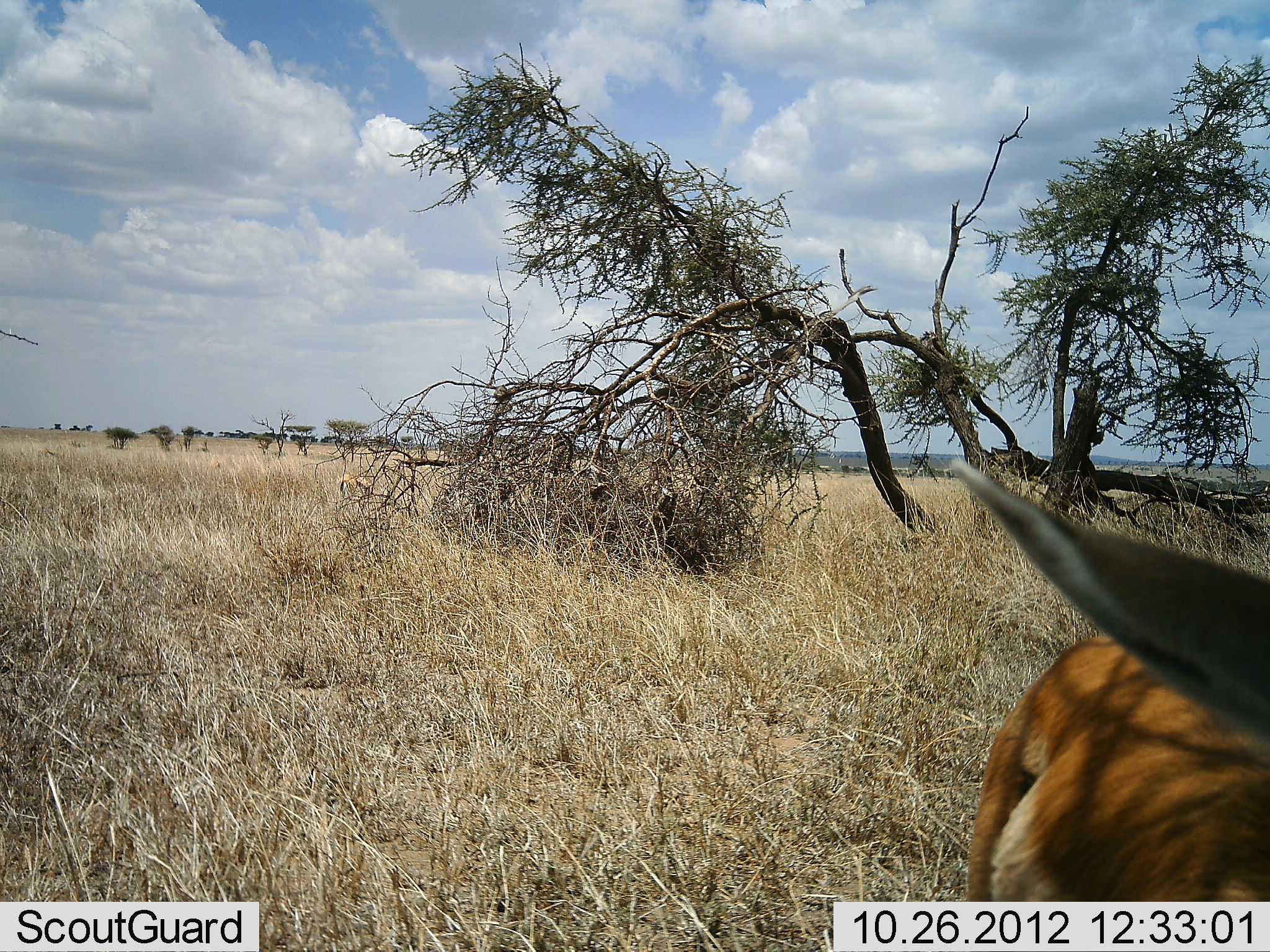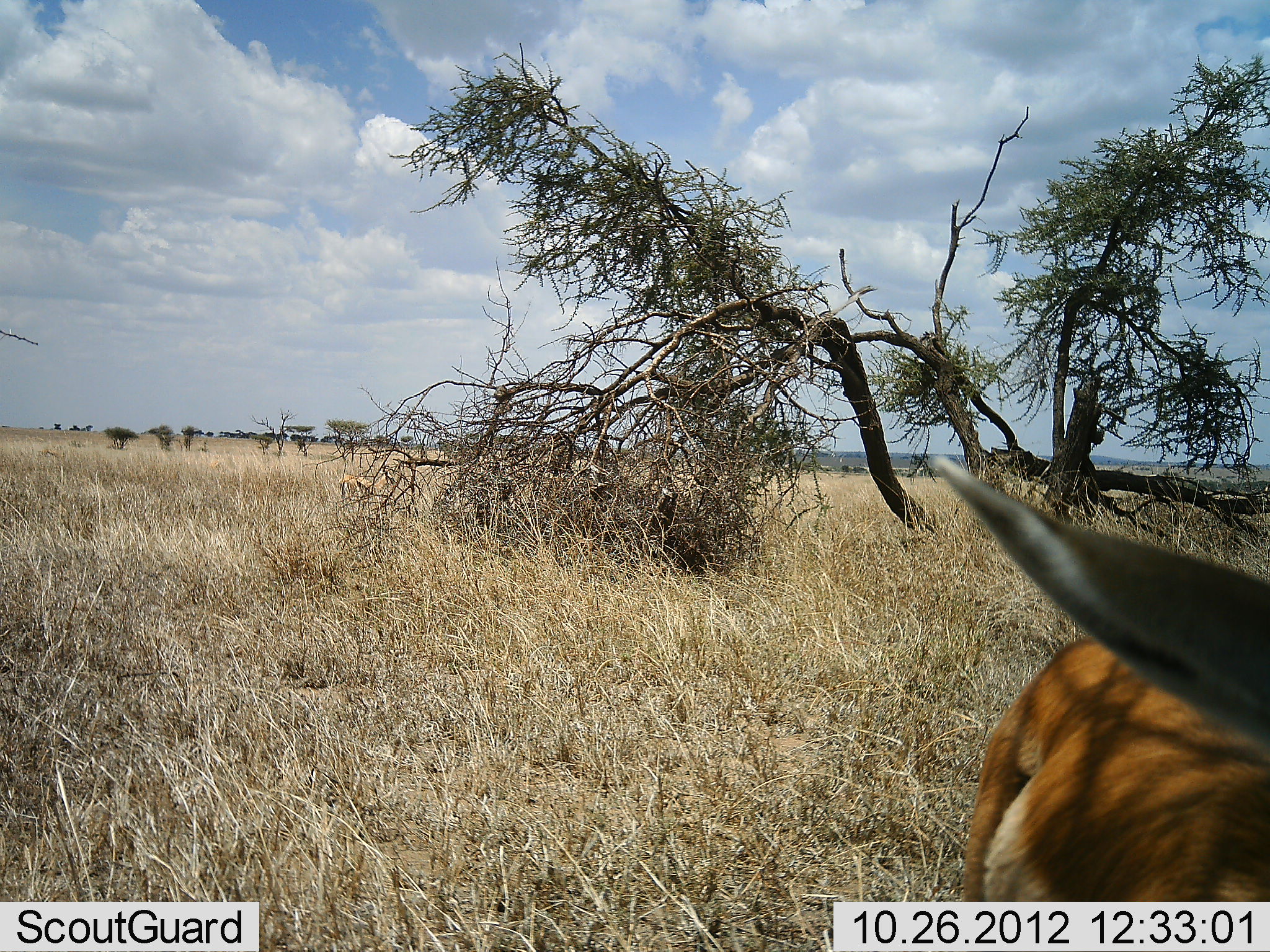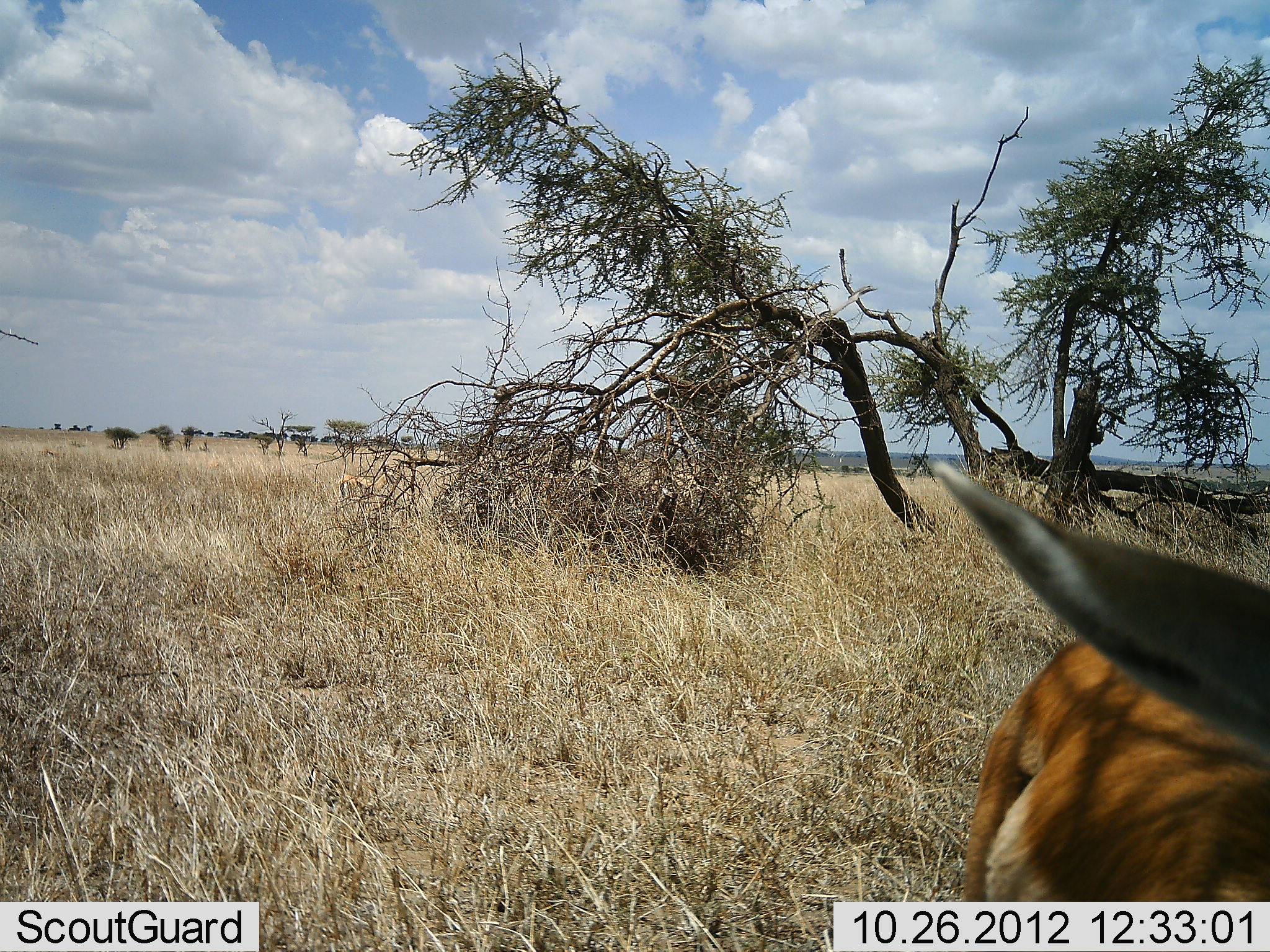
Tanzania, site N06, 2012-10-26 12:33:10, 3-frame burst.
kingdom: Animalia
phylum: Chordata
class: Mammalia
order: Artiodactyla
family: Bovidae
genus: Eudorcas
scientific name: Eudorcas thomsonii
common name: thomson's gazelle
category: gazellethomsons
Gazellethomsons (thomson's gazelle) (Eudorcas thomsonii), count 1. Behavior (volunteer vote fractions): standing 90%, resting 10%, moving 0%, interacting 0%. Young present (vote fraction): 0%. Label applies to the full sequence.